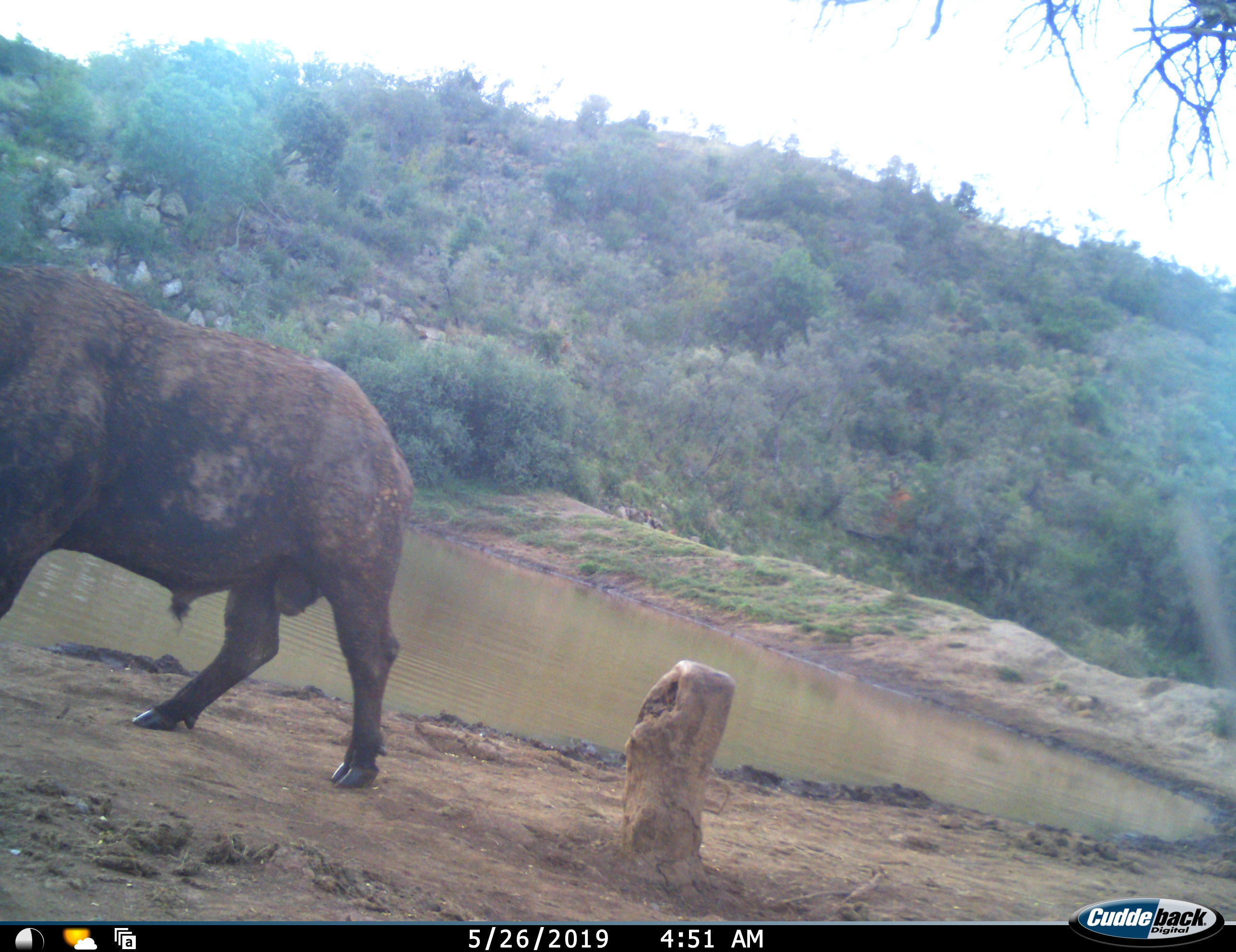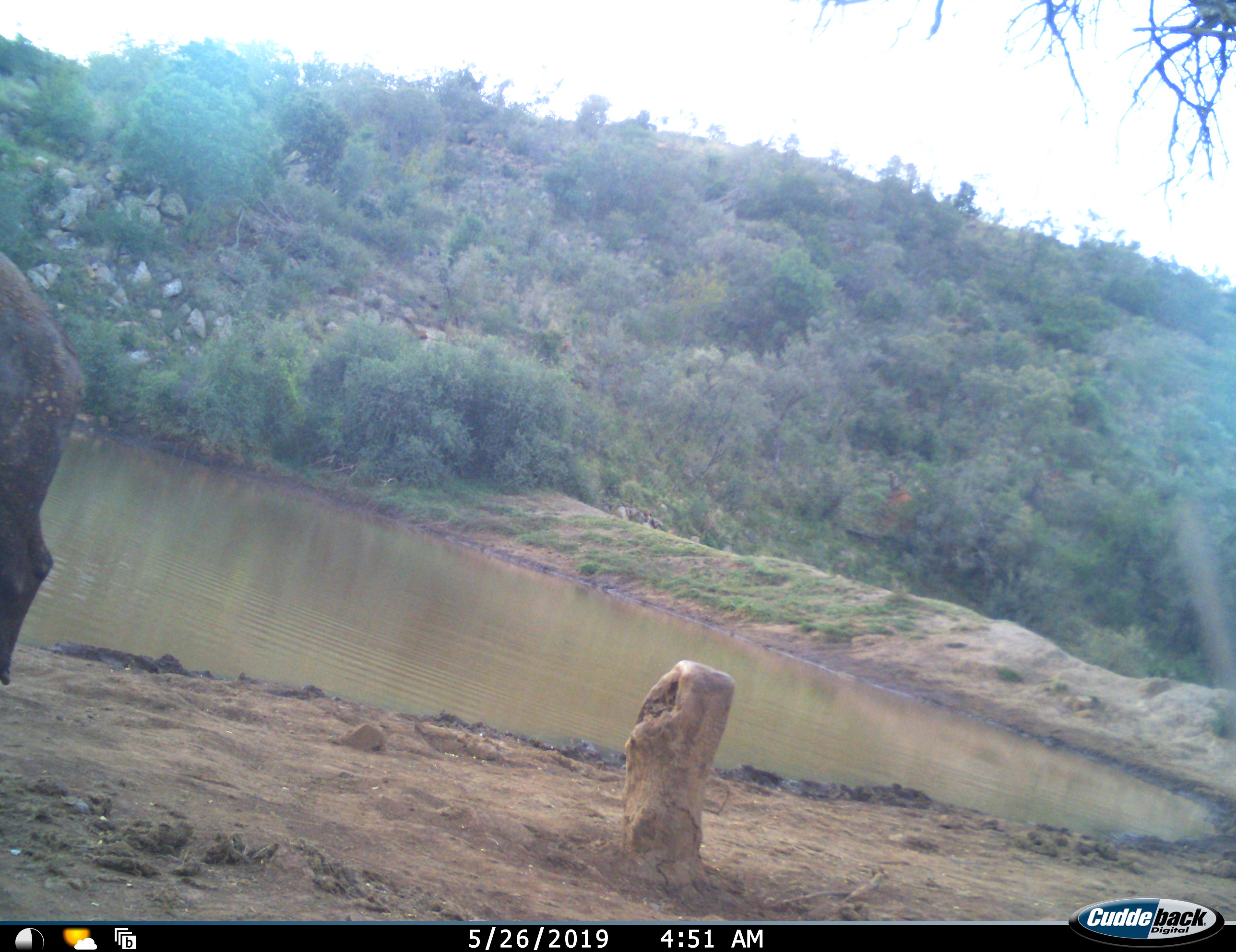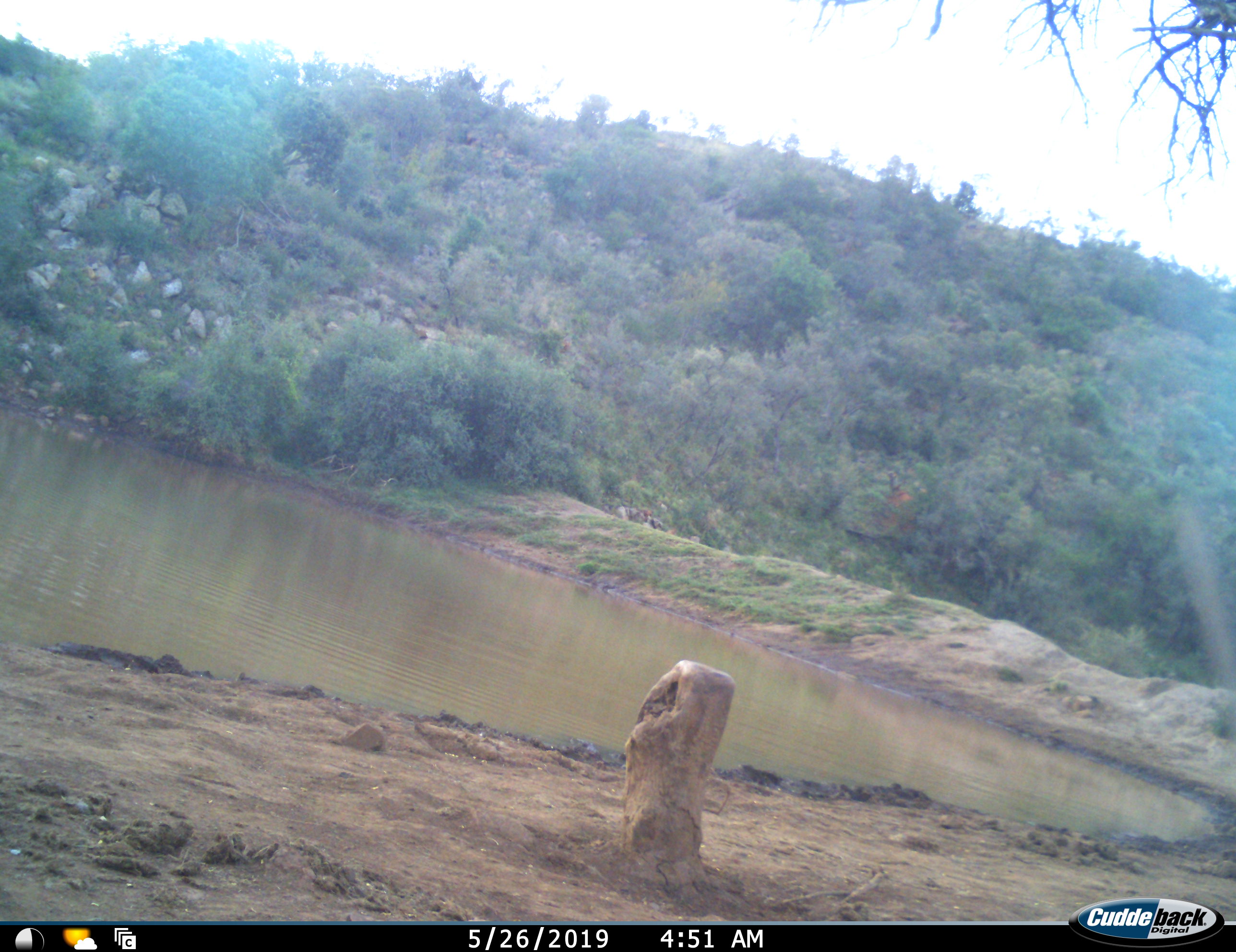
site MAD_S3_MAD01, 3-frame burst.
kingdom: Animalia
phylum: Chordata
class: Mammalia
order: Artiodactyla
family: Bovidae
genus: Syncerus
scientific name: Syncerus caffer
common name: african buffalo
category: buffalo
Buffalo (african buffalo) (Syncerus caffer), count 1. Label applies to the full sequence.